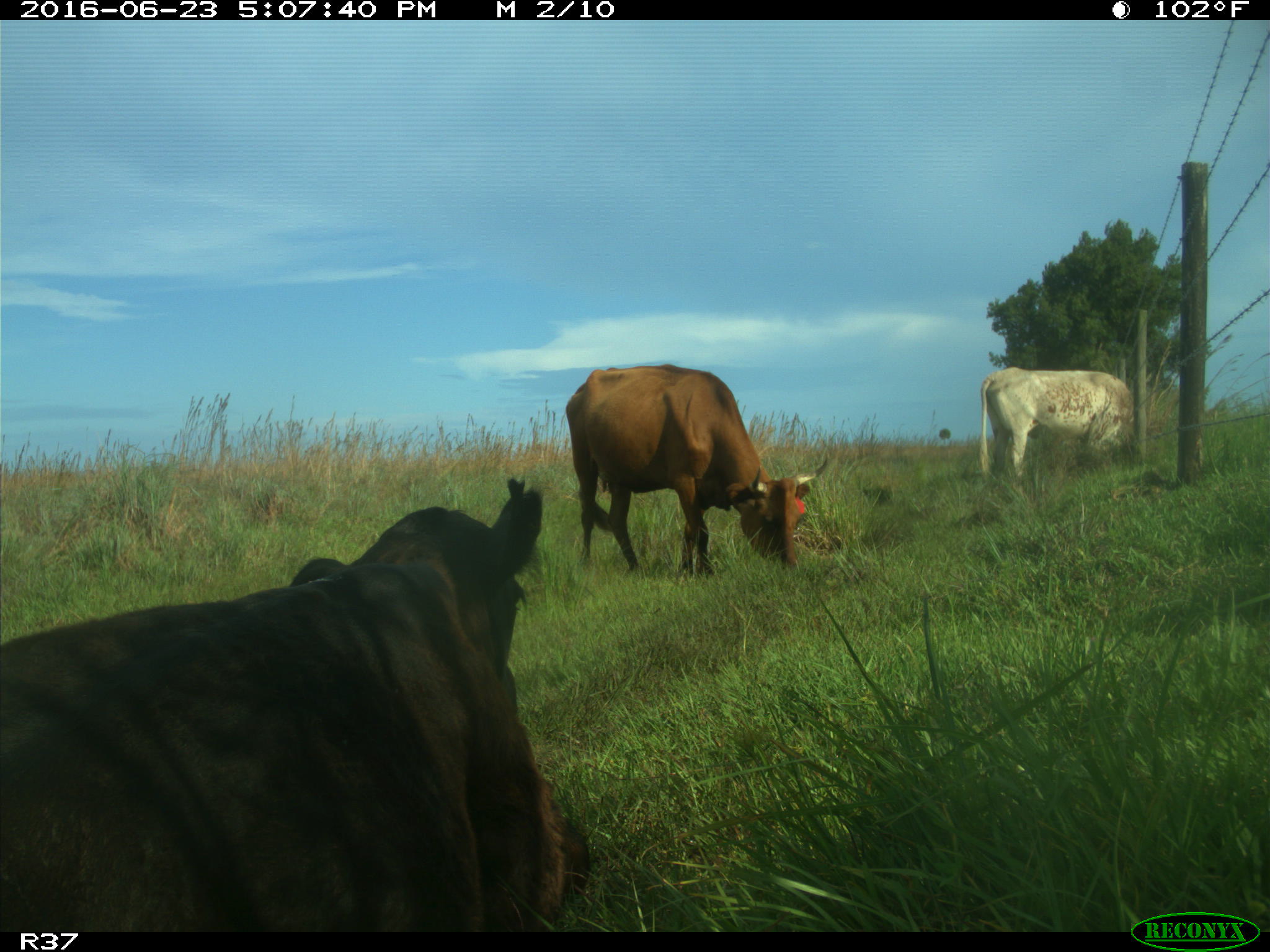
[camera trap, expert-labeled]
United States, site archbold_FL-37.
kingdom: Animalia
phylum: Chordata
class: Mammalia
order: Artiodactyla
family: Bovidae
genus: Bos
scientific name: Bos taurus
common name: domestic cow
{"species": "Bos taurus (domestic cow)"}